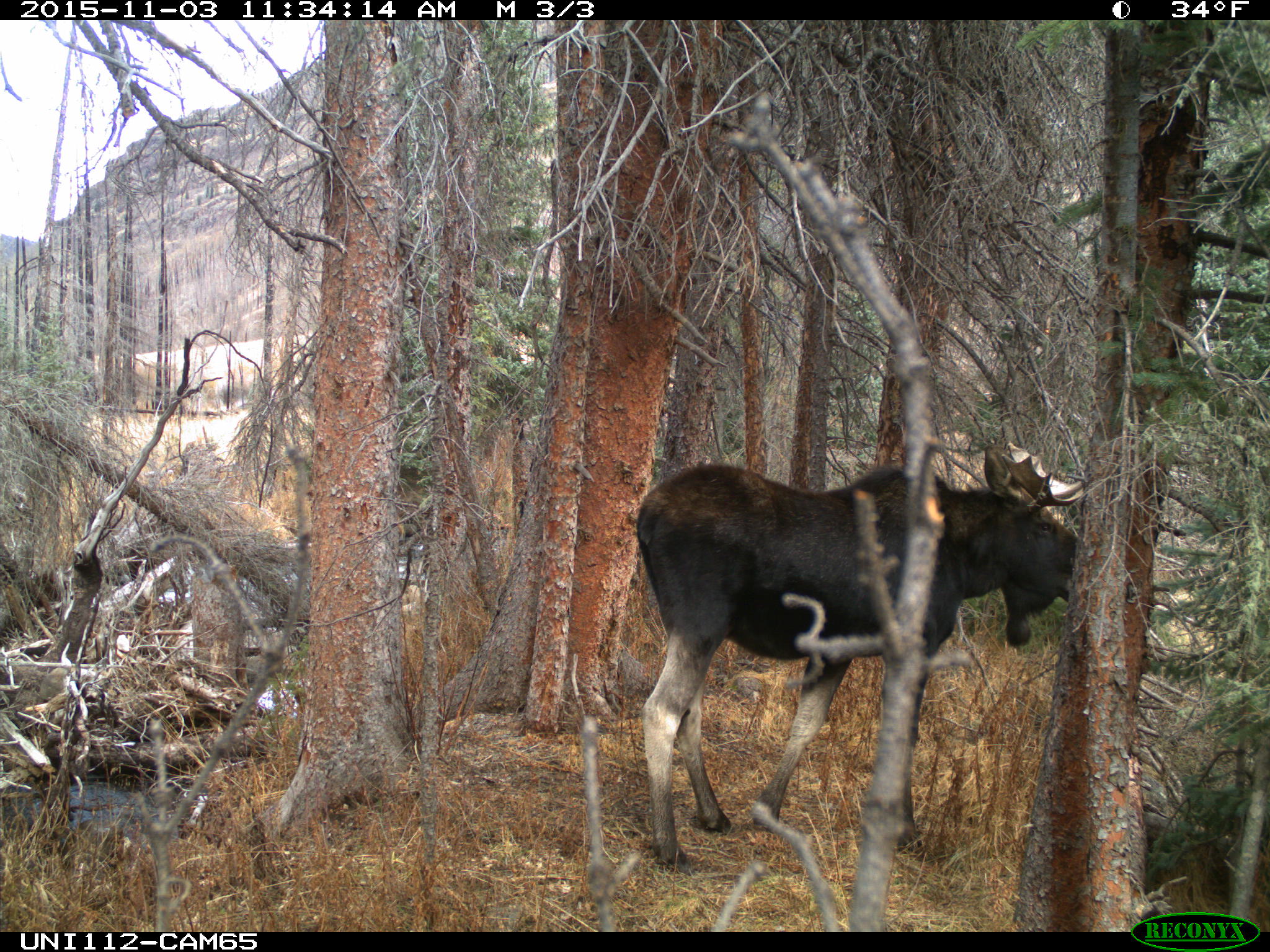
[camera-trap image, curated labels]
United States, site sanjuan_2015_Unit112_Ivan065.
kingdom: Animalia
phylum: Chordata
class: Mammalia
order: Artiodactyla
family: Cervidae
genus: Alces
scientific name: Alces alces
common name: moose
Alces alces (moose).